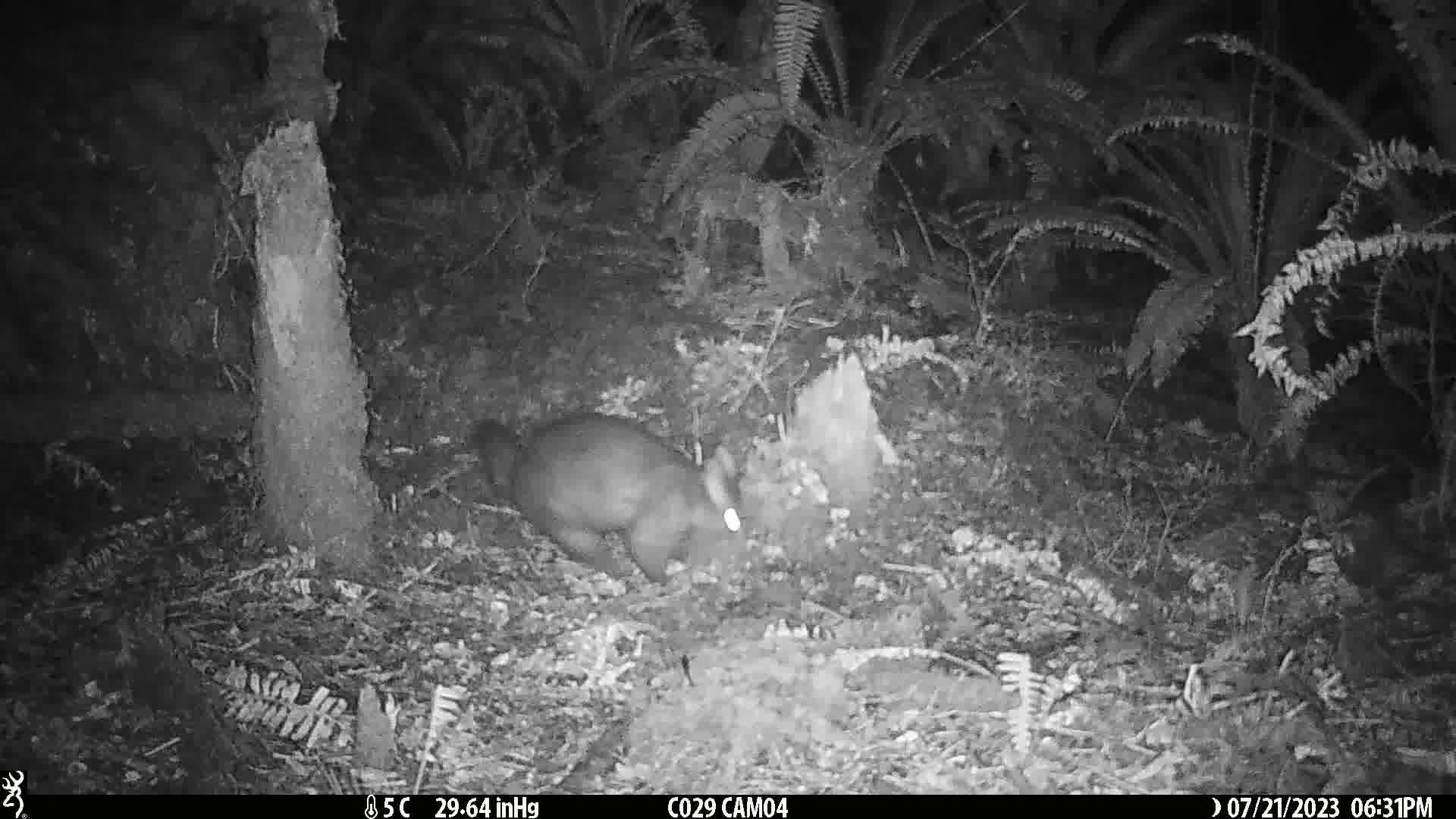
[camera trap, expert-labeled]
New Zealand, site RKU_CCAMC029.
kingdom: Animalia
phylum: Chordata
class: Mammalia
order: Diprotodontia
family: Phalangeridae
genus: Trichosurus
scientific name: Trichosurus vulpecula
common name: common brushtail possum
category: possum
Possum (common brushtail possum) (Trichosurus vulpecula).